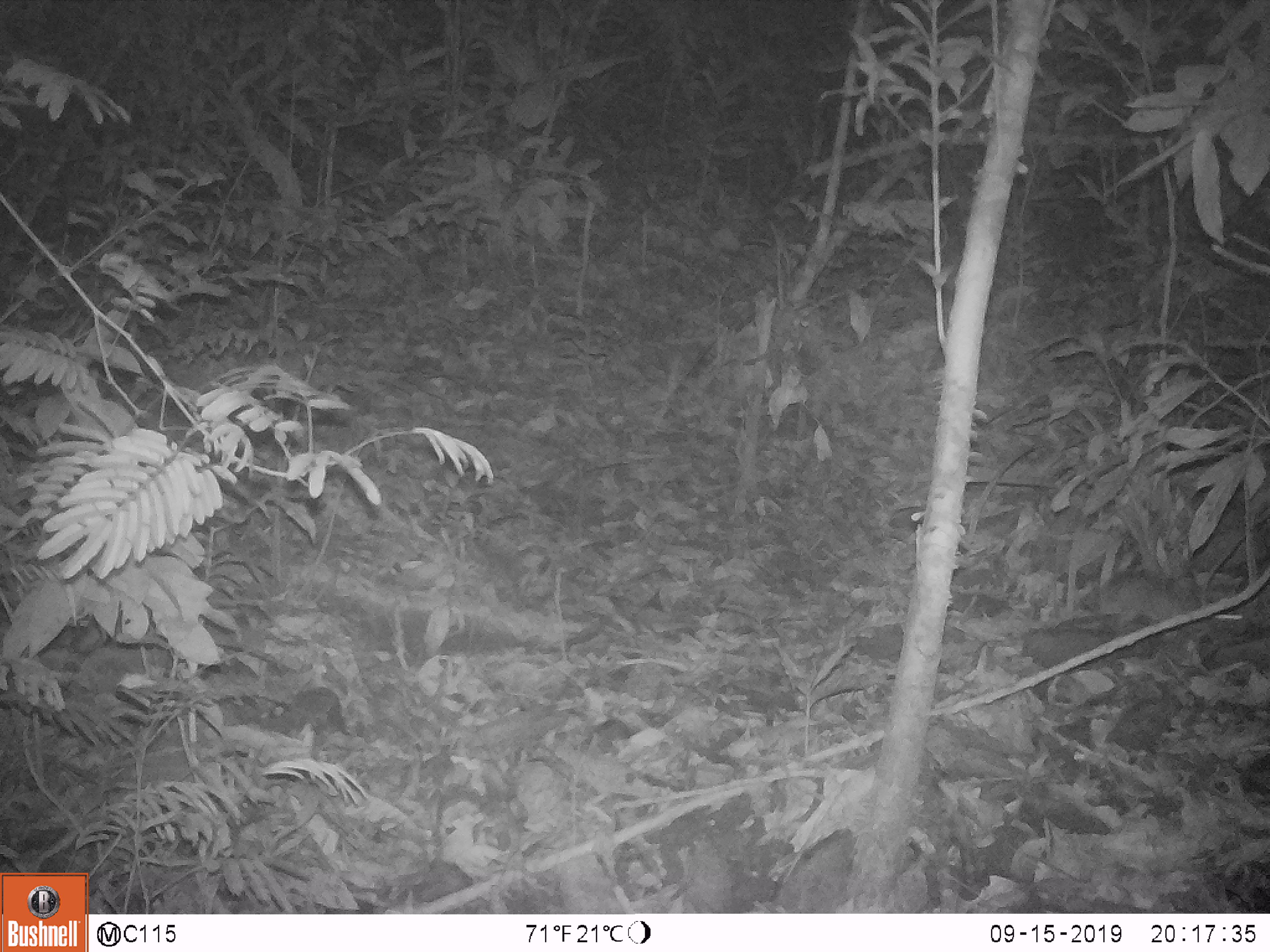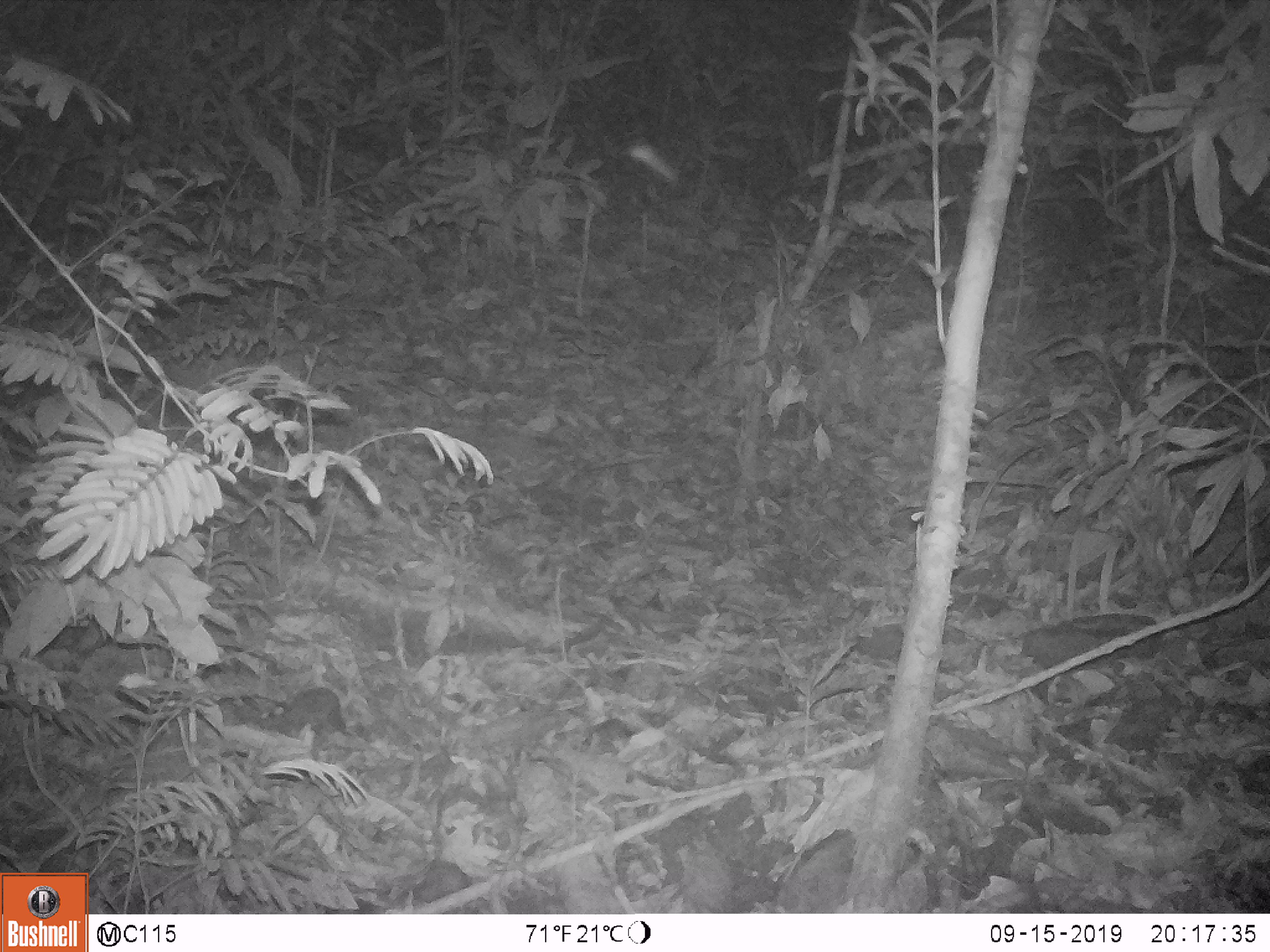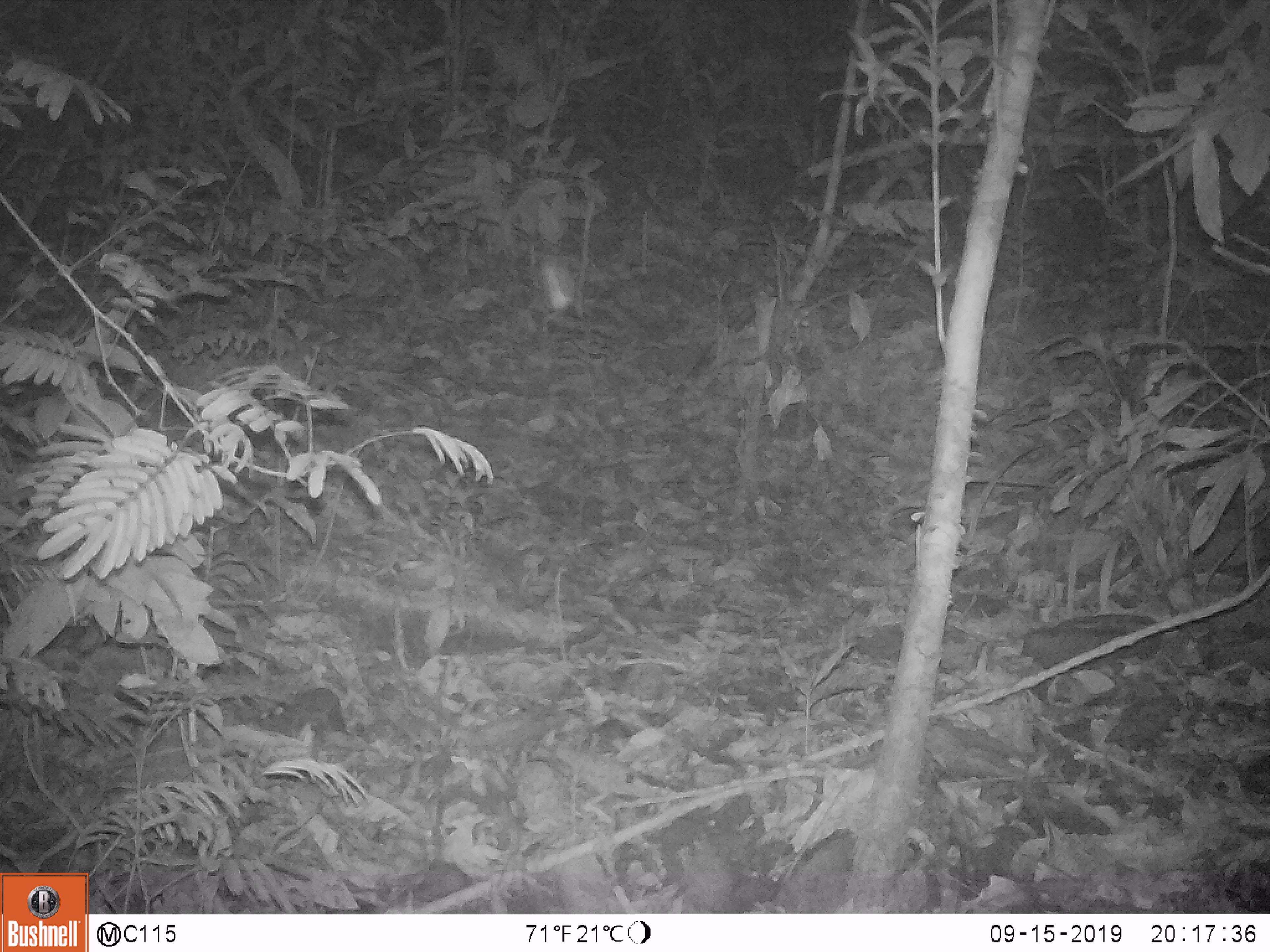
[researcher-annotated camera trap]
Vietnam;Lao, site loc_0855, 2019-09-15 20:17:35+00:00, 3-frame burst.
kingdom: Animalia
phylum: Chordata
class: Mammalia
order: Rodentia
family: Muridae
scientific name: Muridae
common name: old-world mice and rats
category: unidentified murid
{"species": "unidentified murid (old-world mice and rats) (Muridae)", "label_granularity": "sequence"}